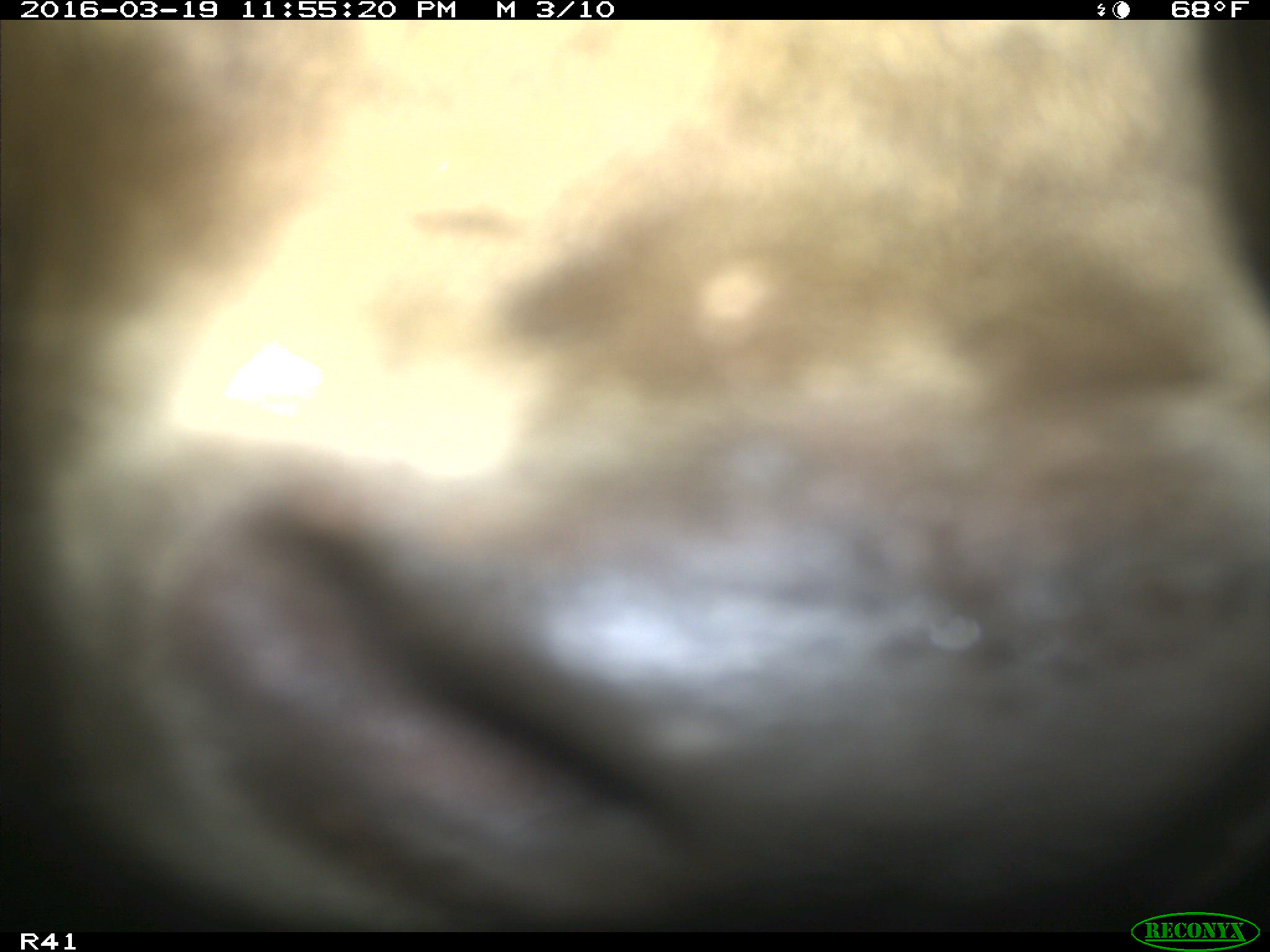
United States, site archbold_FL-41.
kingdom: Animalia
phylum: Chordata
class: Mammalia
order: Artiodactyla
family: Bovidae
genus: Bos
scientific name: Bos taurus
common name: domestic cow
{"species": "Bos taurus (domestic cow)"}